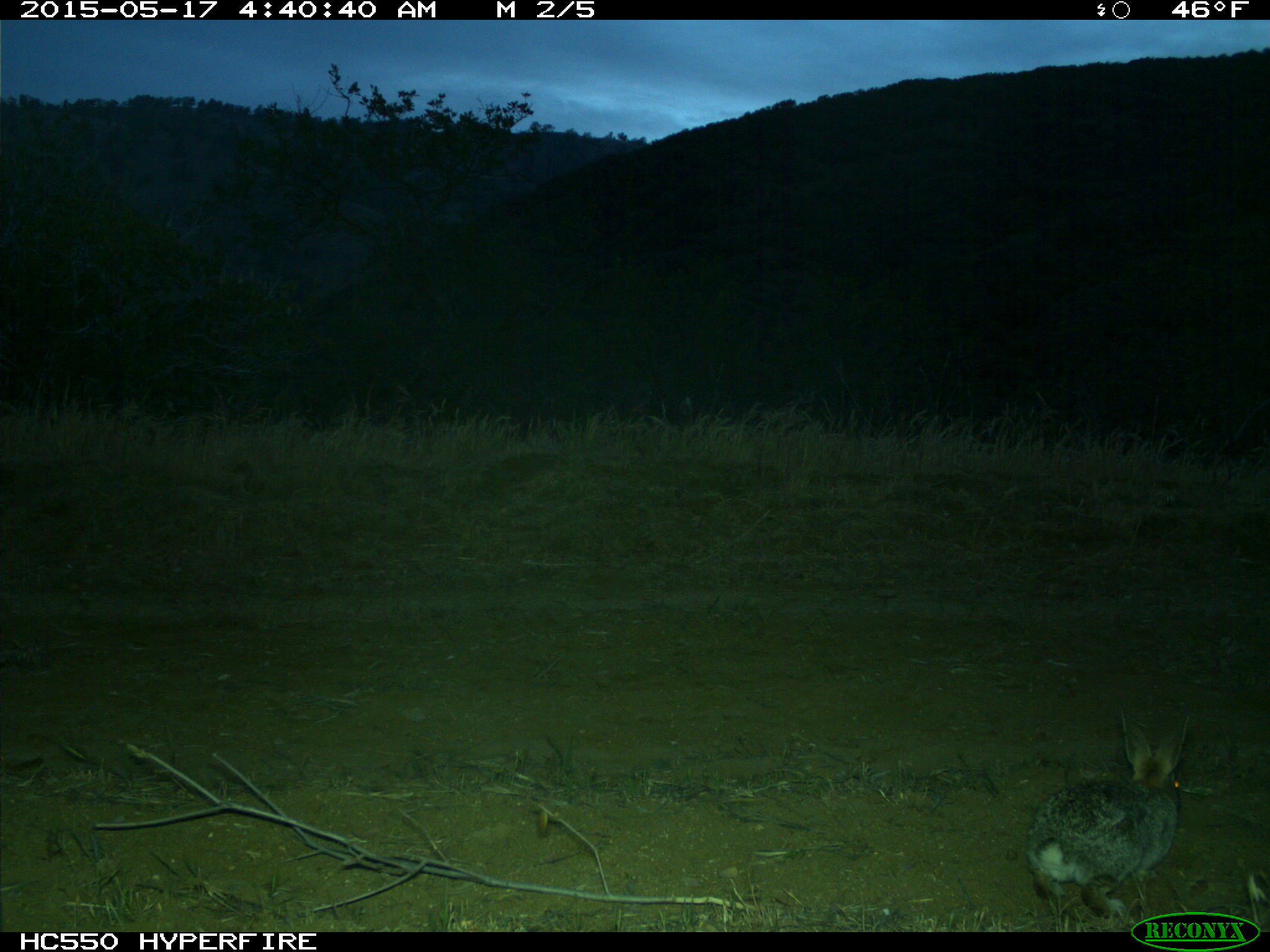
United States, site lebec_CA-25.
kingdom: Animalia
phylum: Chordata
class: Mammalia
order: Lagomorpha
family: Leporidae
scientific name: Leporidae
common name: rabbits and hares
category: unidentified rabbit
Unidentified rabbit (rabbits and hares) (Leporidae).